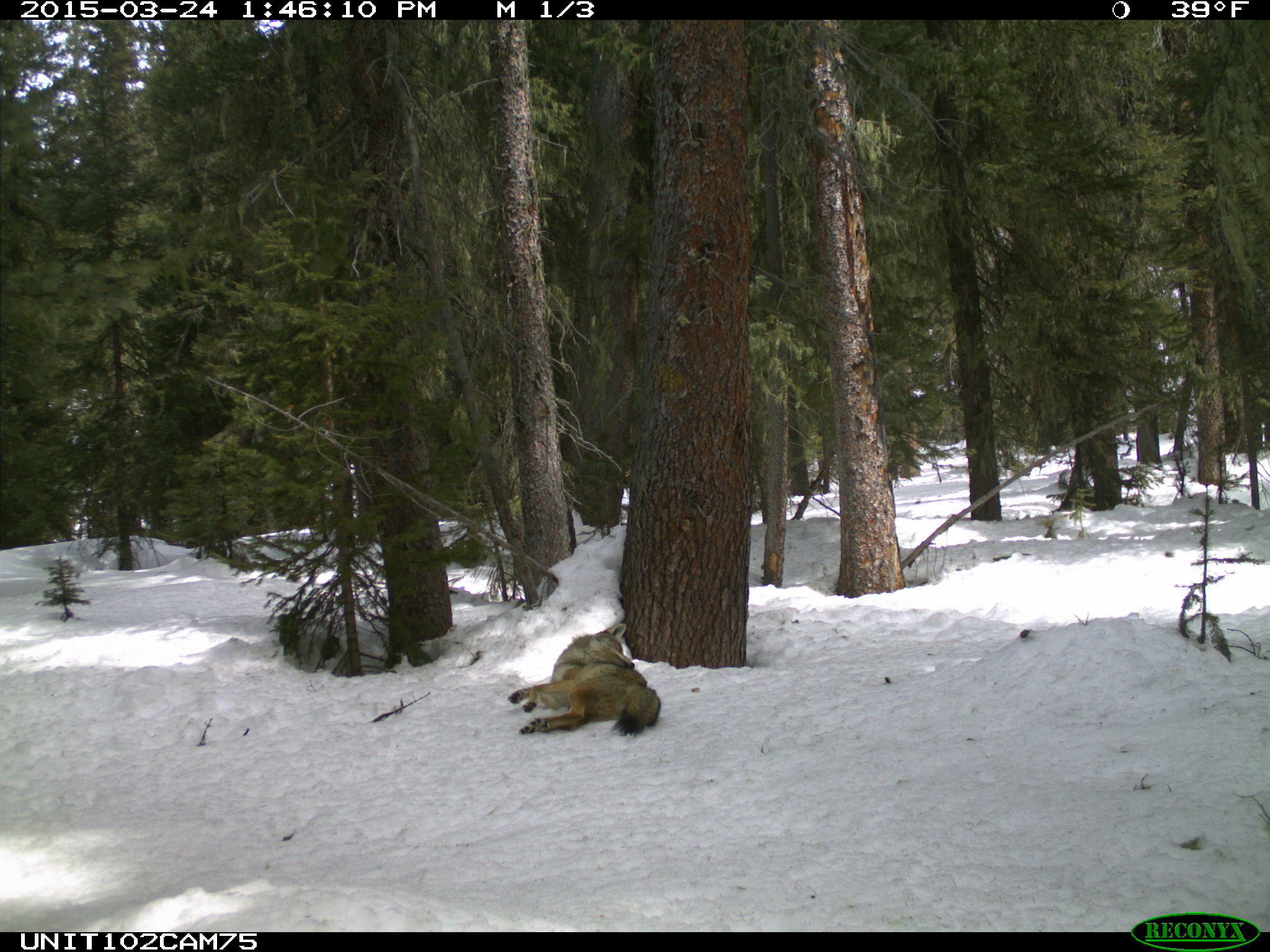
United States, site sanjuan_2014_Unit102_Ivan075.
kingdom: Animalia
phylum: Chordata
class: Mammalia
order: Carnivora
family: Canidae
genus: Canis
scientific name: Canis latrans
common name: coyote